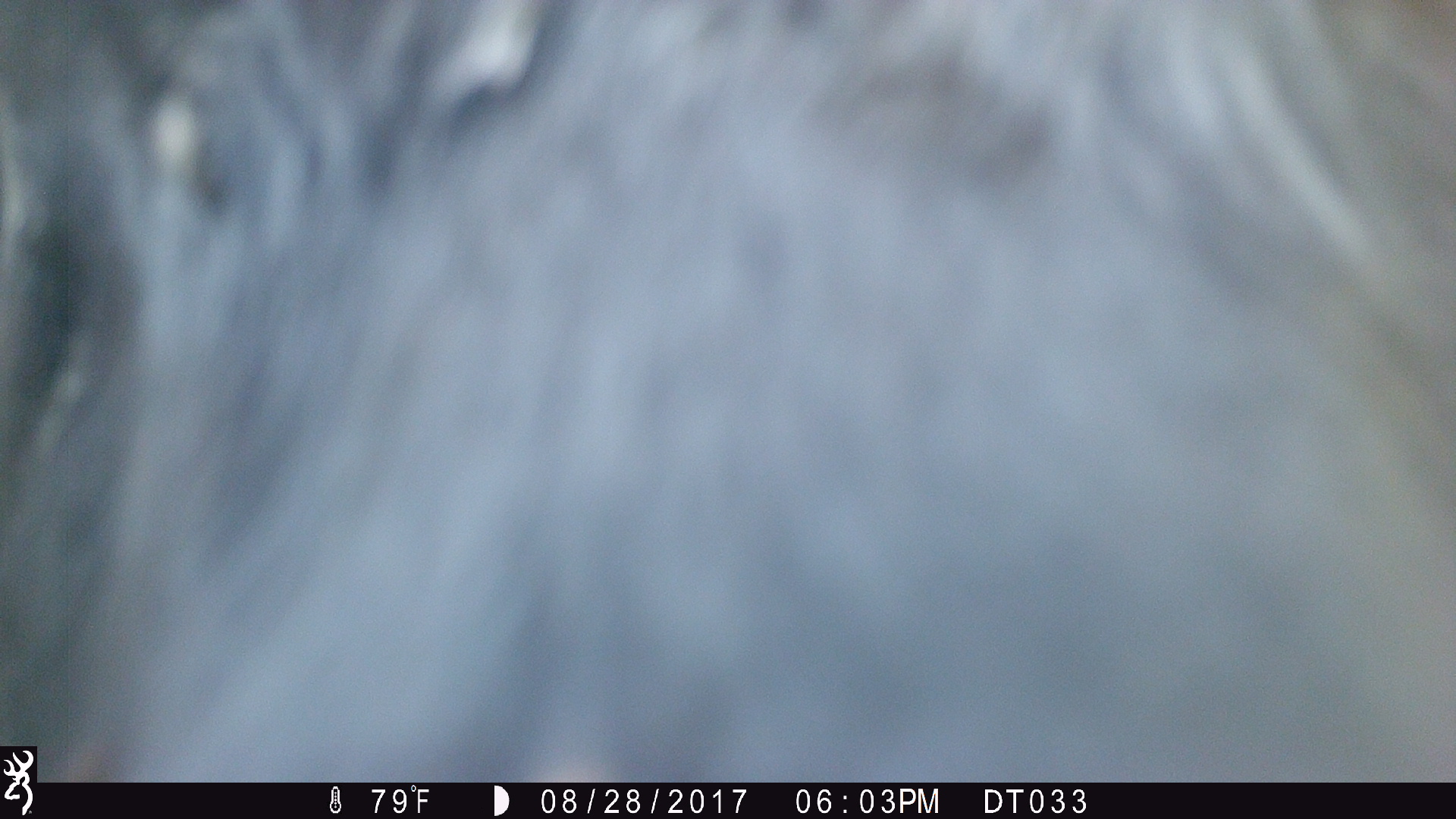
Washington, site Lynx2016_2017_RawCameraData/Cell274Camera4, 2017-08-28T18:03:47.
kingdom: Animalia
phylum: Chordata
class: Mammalia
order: Artiodactyla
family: Bovidae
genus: Bos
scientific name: Bos taurus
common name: domestic cattle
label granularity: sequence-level